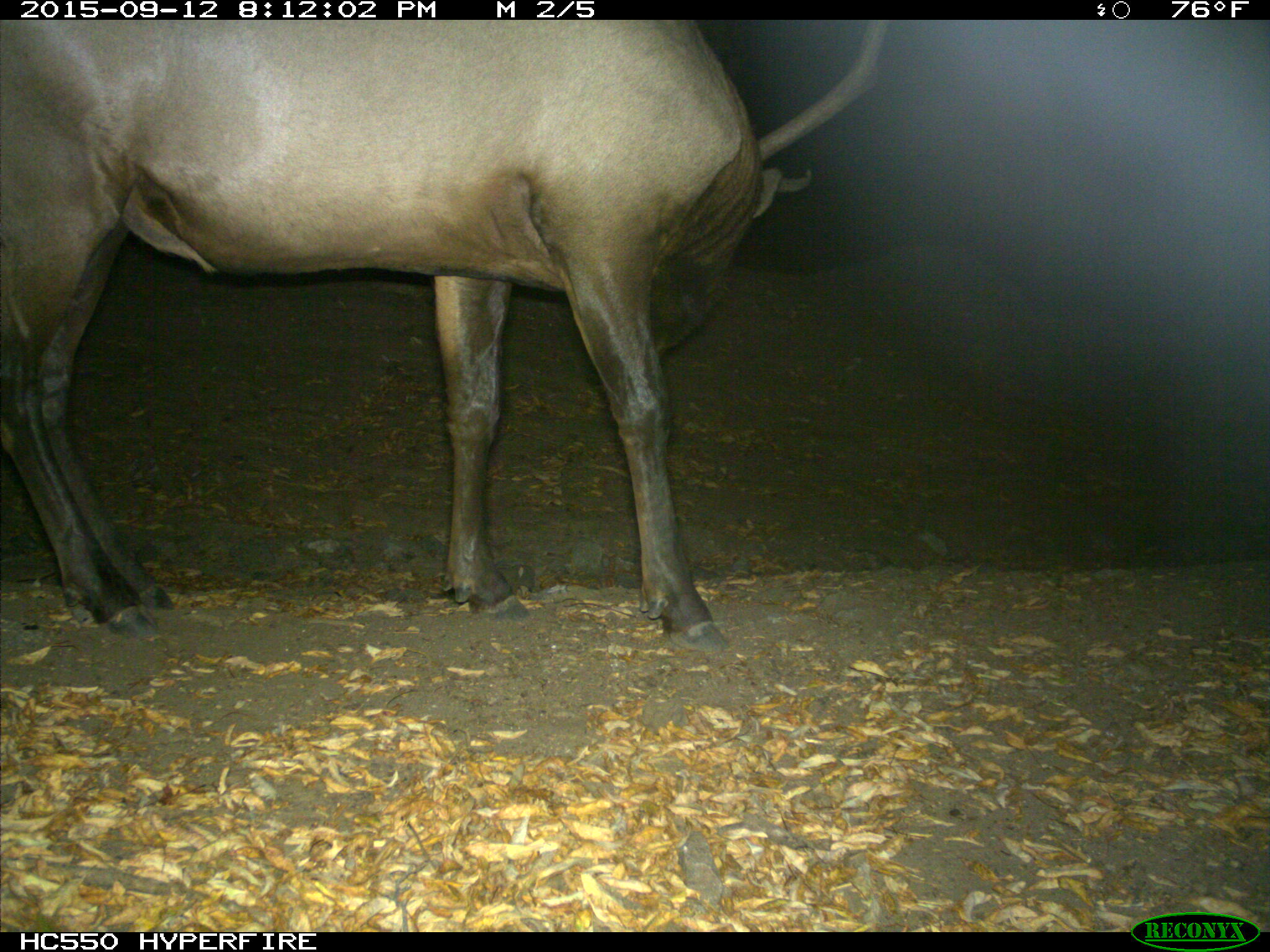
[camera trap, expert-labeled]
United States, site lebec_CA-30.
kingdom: Animalia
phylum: Chordata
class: Mammalia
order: Artiodactyla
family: Cervidae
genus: Cervus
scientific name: Cervus canadensis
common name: elk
Cervus canadensis (elk).